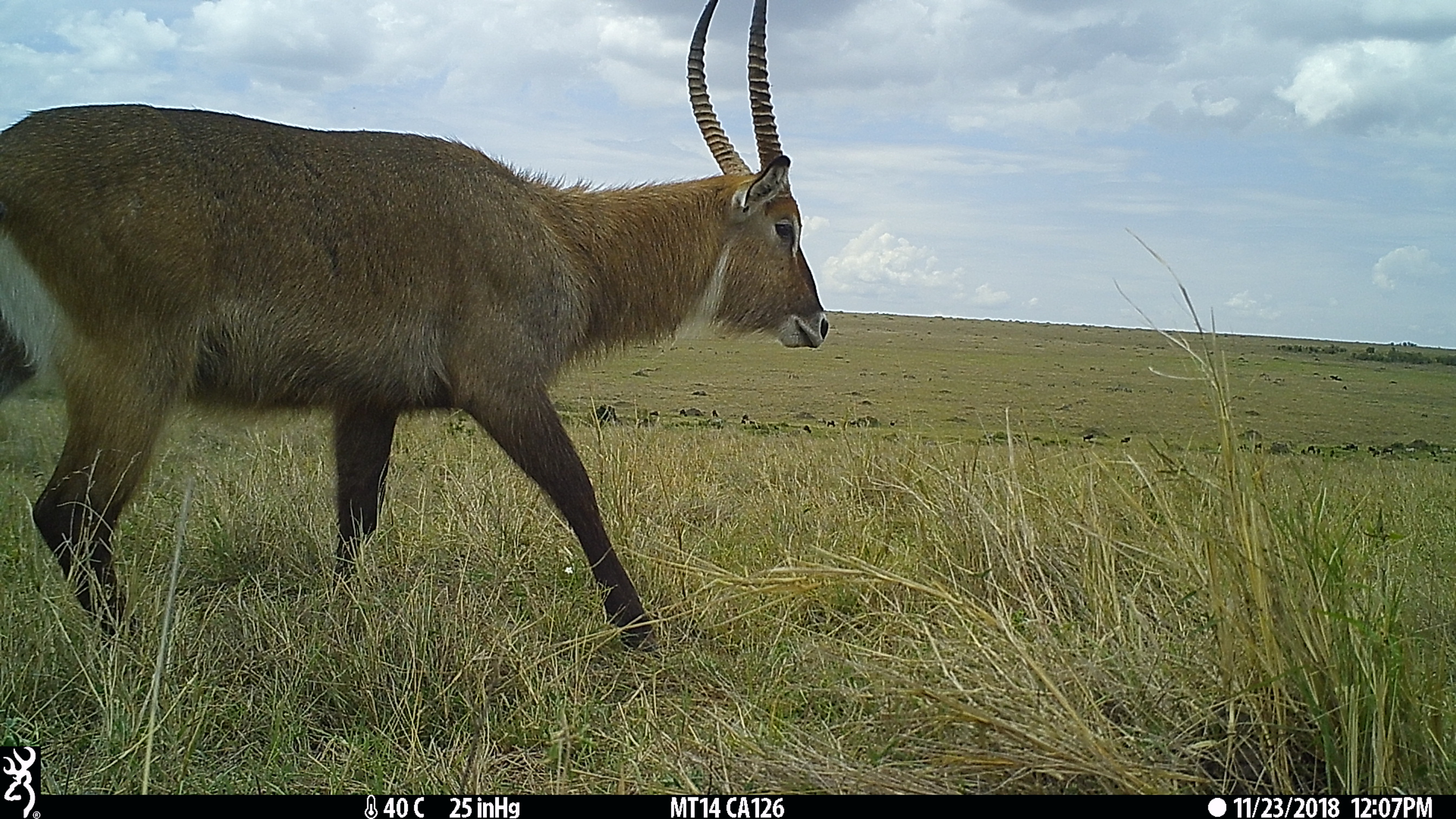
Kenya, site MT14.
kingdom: Animalia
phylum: Chordata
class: Mammalia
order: Artiodactyla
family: Bovidae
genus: Kobus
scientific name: Kobus ellipsiprymnus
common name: waterbuck